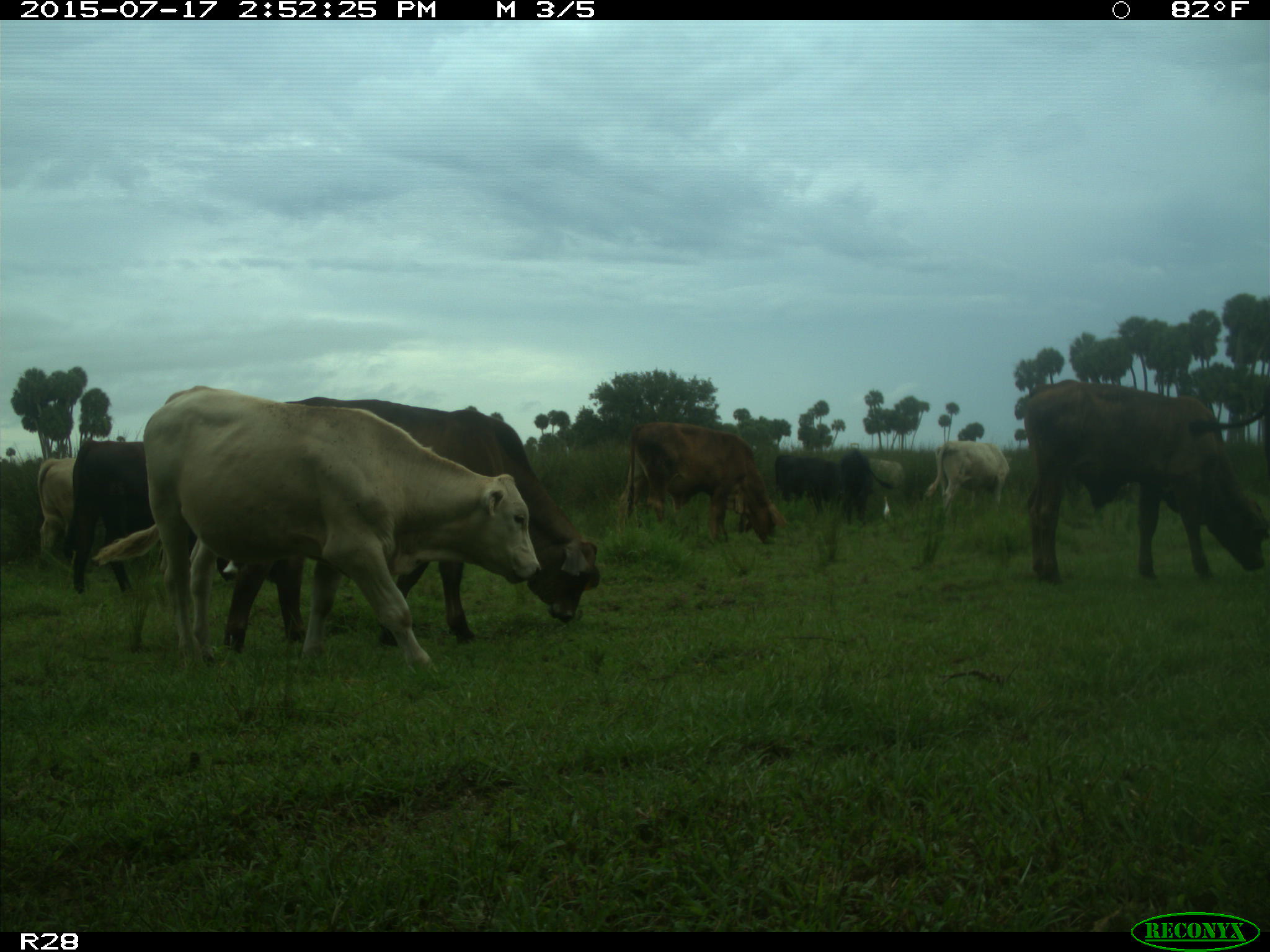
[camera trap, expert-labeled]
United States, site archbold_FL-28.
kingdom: Animalia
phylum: Chordata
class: Mammalia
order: Artiodactyla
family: Bovidae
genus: Bos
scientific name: Bos taurus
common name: domestic cow